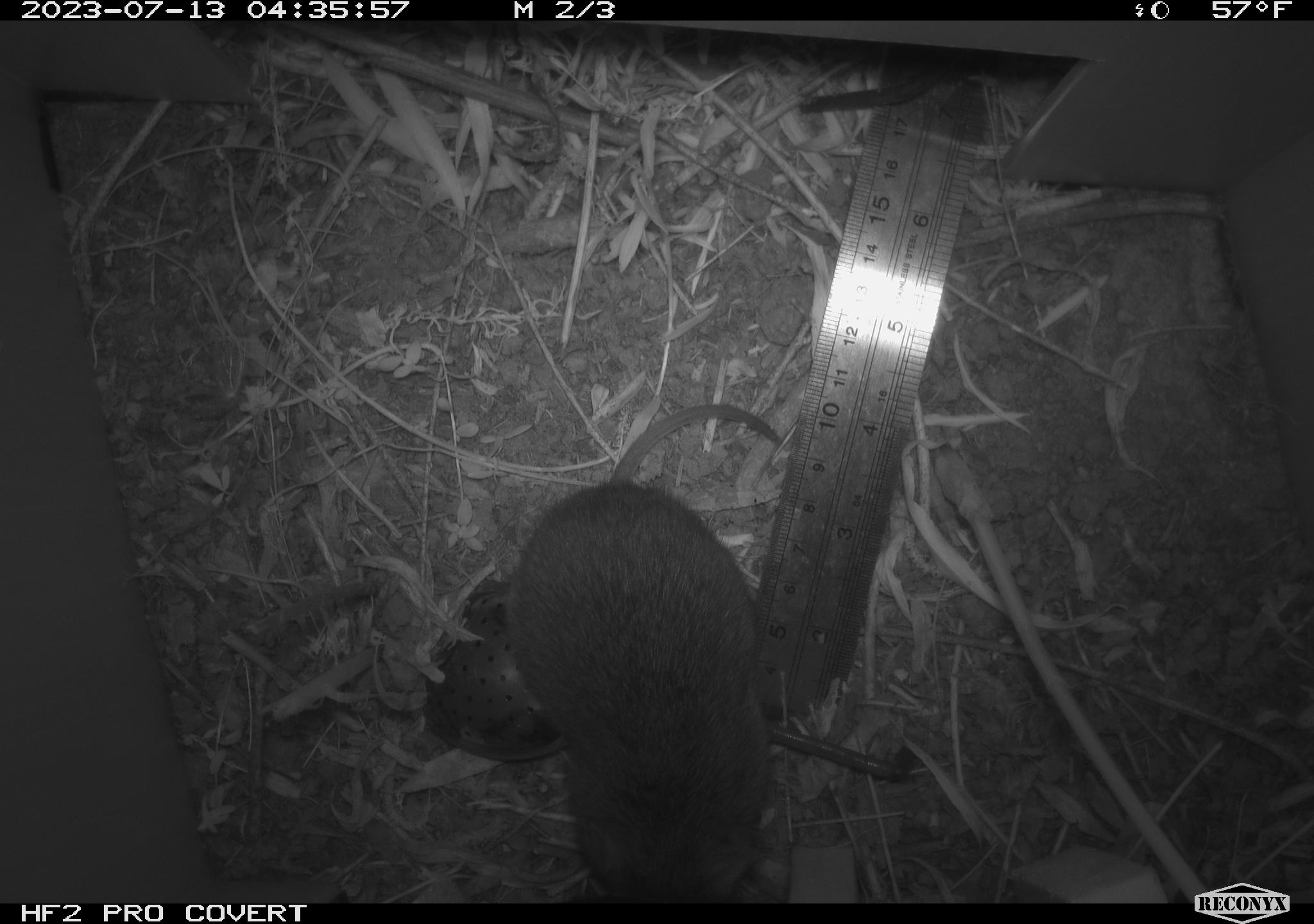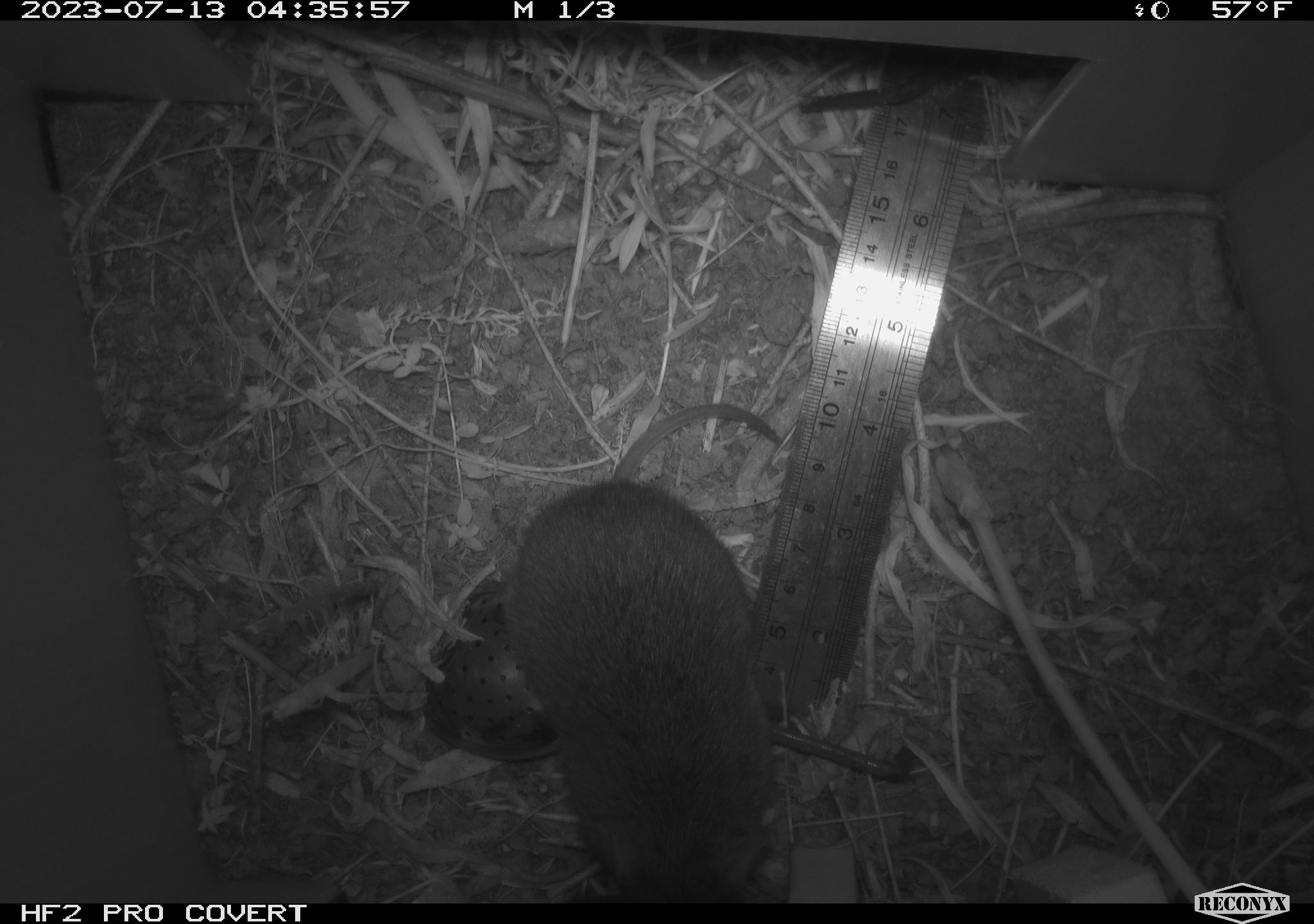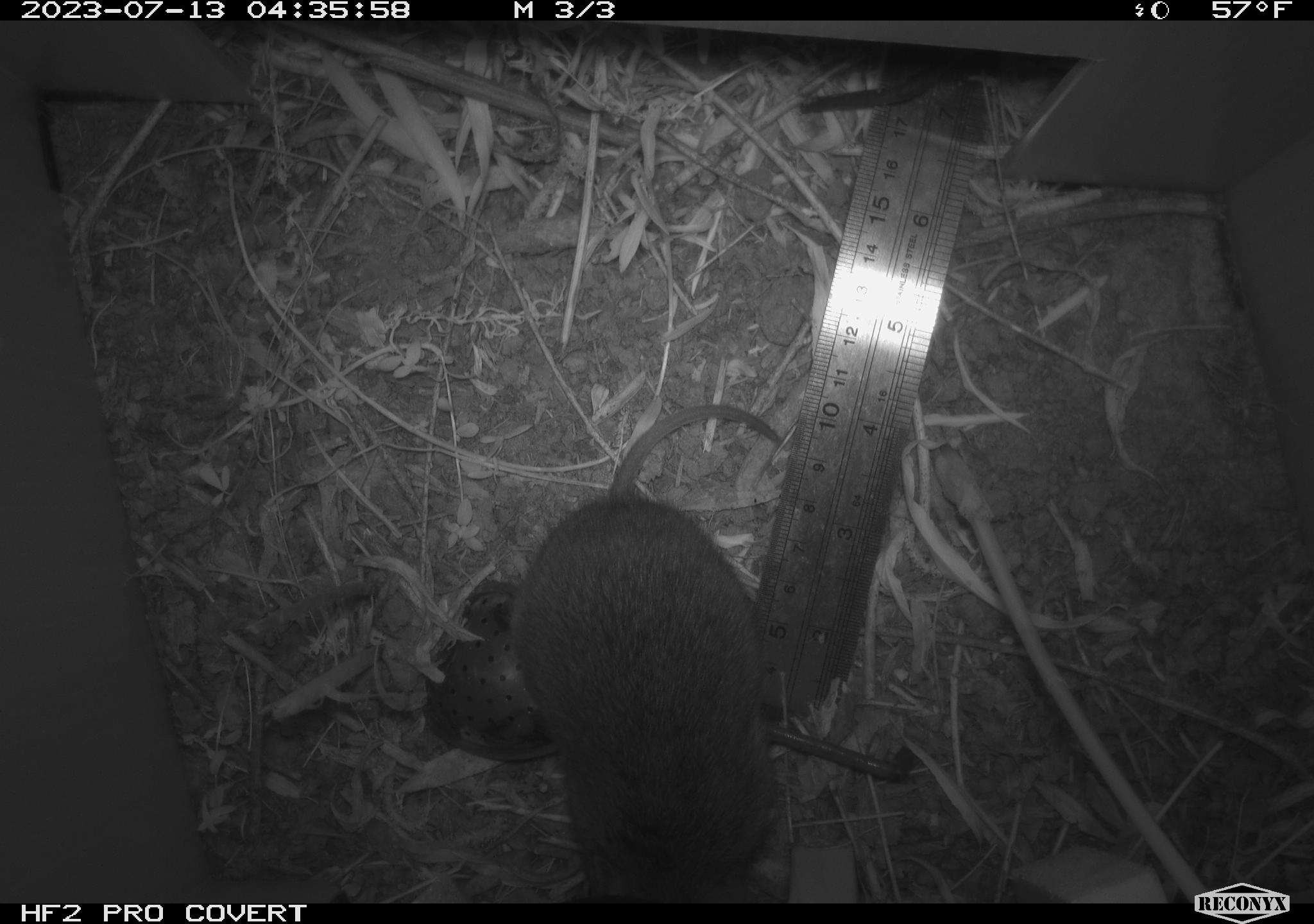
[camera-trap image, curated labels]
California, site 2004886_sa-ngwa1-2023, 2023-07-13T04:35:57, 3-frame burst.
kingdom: Animalia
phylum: Chordata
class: Mammalia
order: Rodentia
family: Cricetidae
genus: Microtus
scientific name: Microtus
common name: meadow vole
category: microtus species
Microtus species (meadow vole) (Microtus).